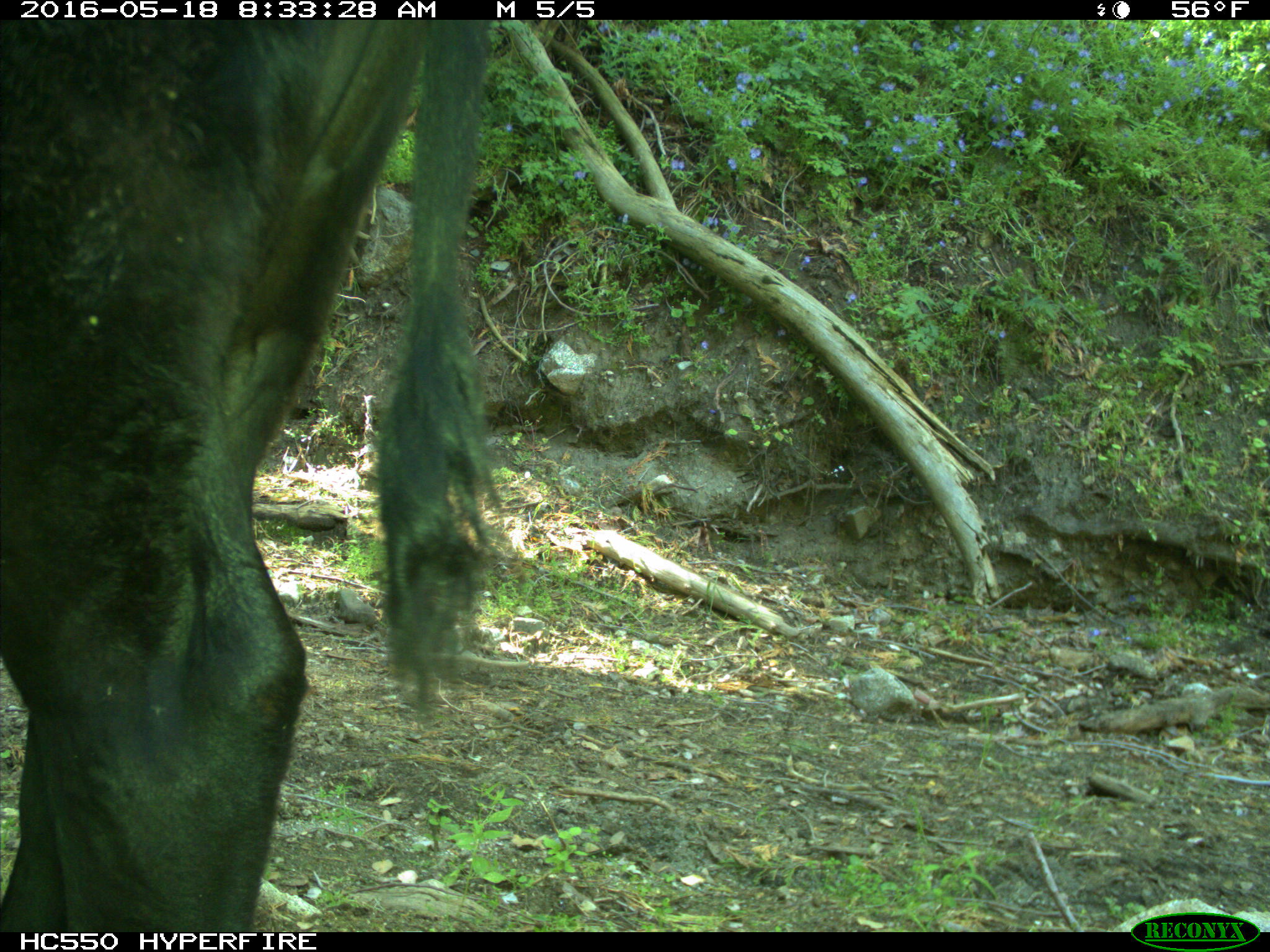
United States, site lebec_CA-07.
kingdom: Animalia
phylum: Chordata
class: Mammalia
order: Artiodactyla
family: Bovidae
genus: Bos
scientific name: Bos taurus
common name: domestic cow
Bos taurus (domestic cow).